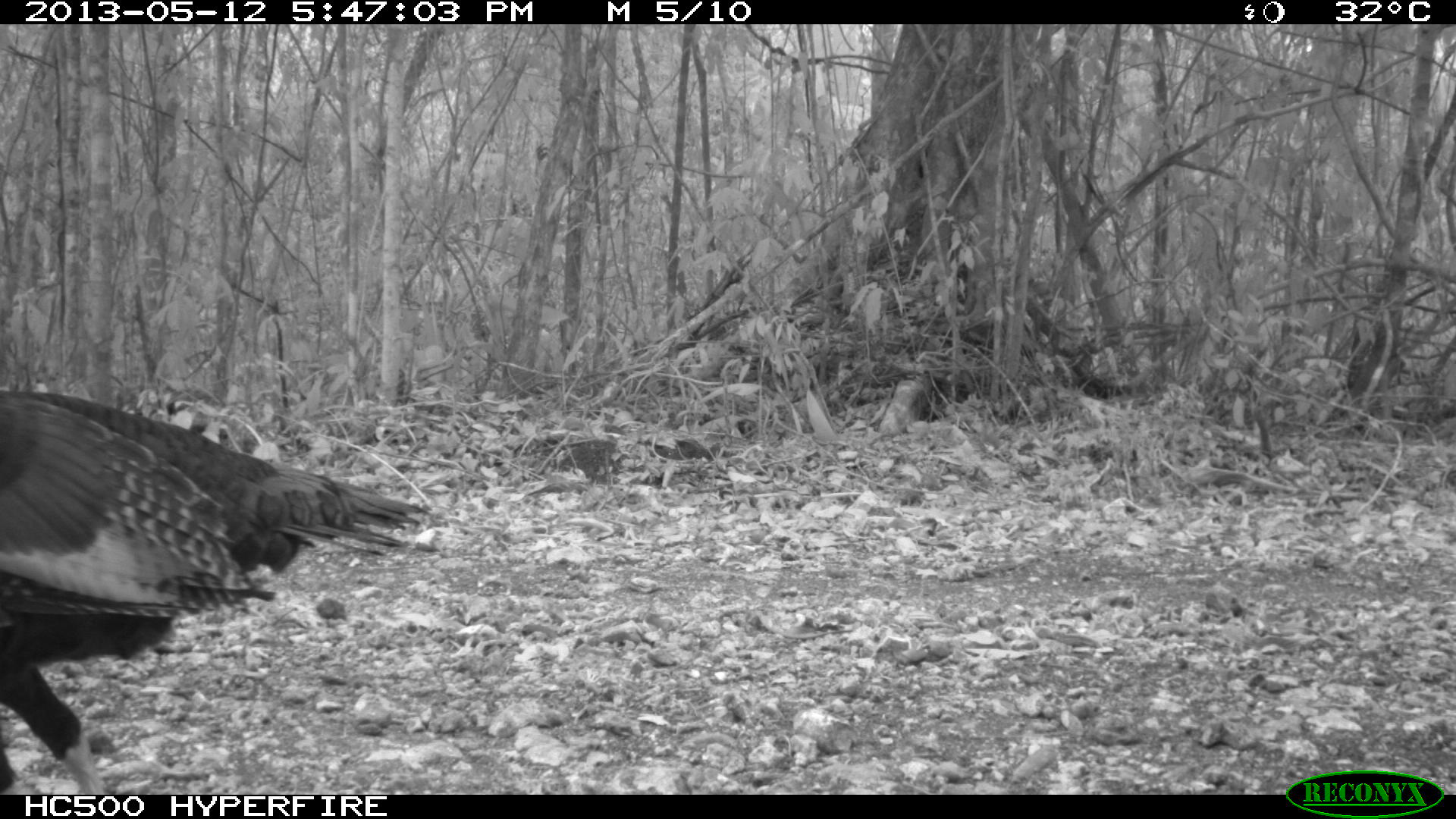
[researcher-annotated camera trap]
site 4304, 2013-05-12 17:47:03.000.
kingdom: Animalia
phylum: Chordata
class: Aves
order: Galliformes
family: Phasianidae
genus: Meleagris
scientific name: Meleagris ocellata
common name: ocellated turkey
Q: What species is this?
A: Meleagris ocellata (ocellated turkey).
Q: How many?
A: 1.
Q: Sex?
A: Male.